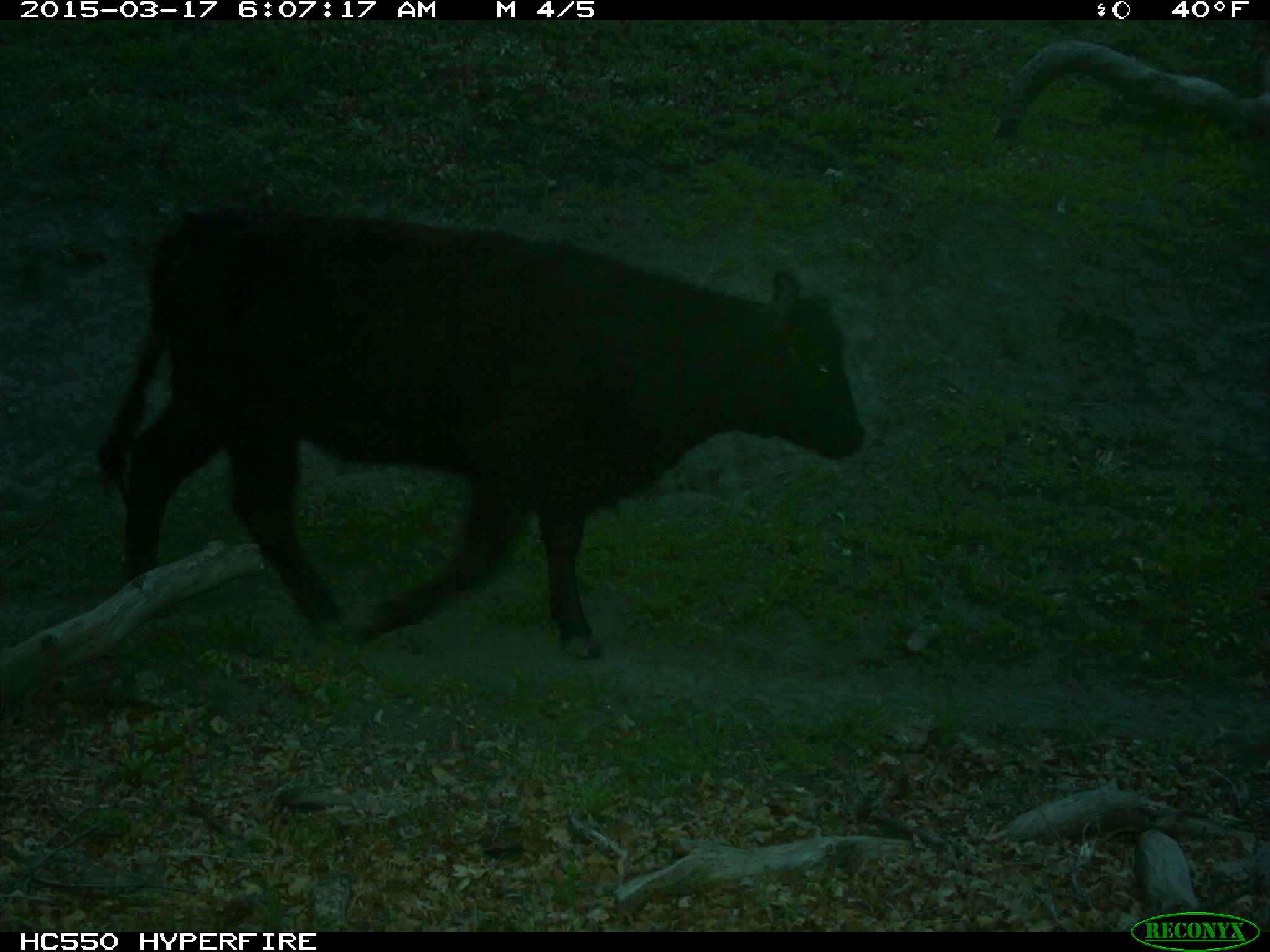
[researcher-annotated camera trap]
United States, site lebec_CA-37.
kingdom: Animalia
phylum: Chordata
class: Mammalia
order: Artiodactyla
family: Bovidae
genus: Bos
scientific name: Bos taurus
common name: domestic cow